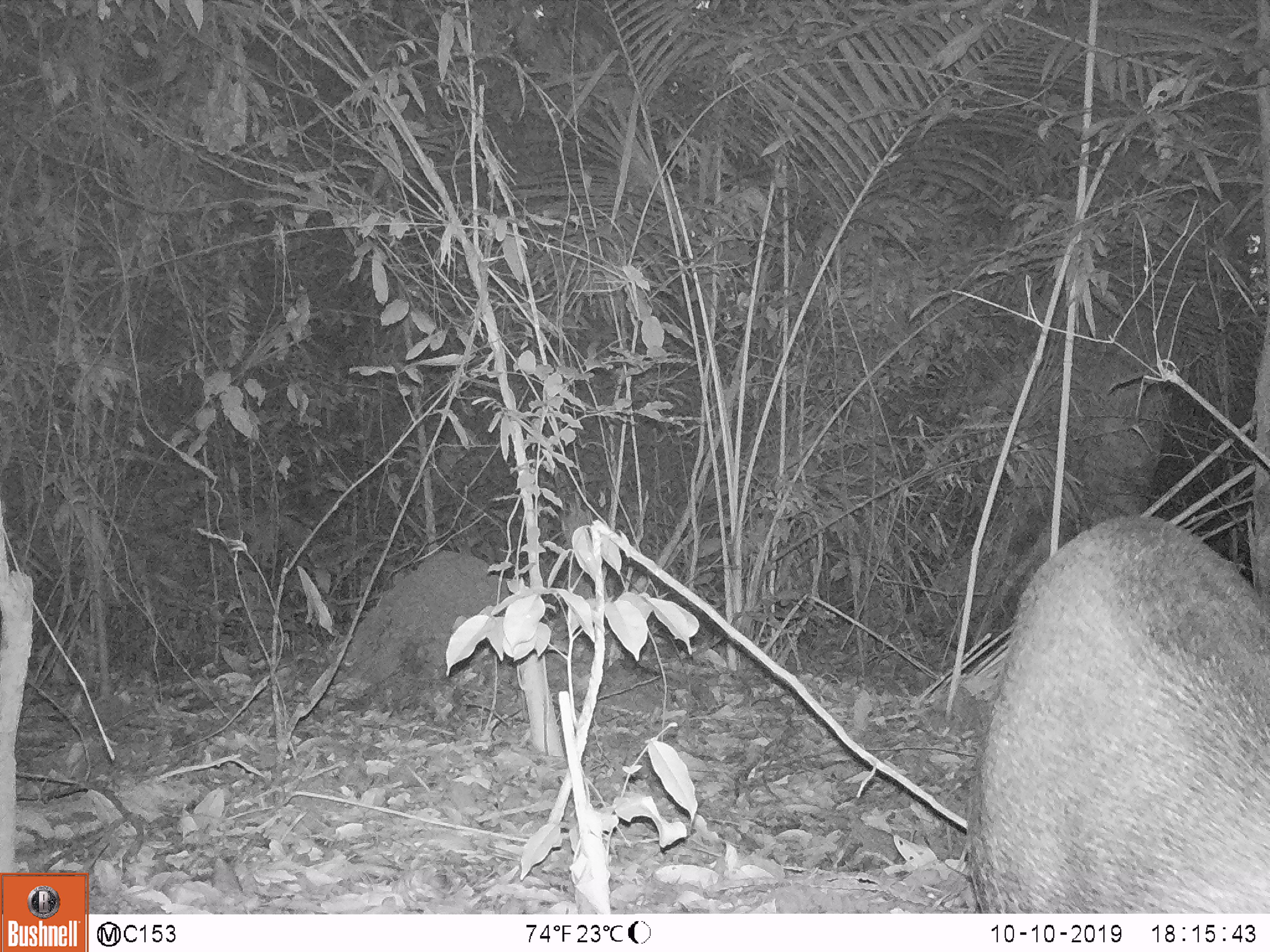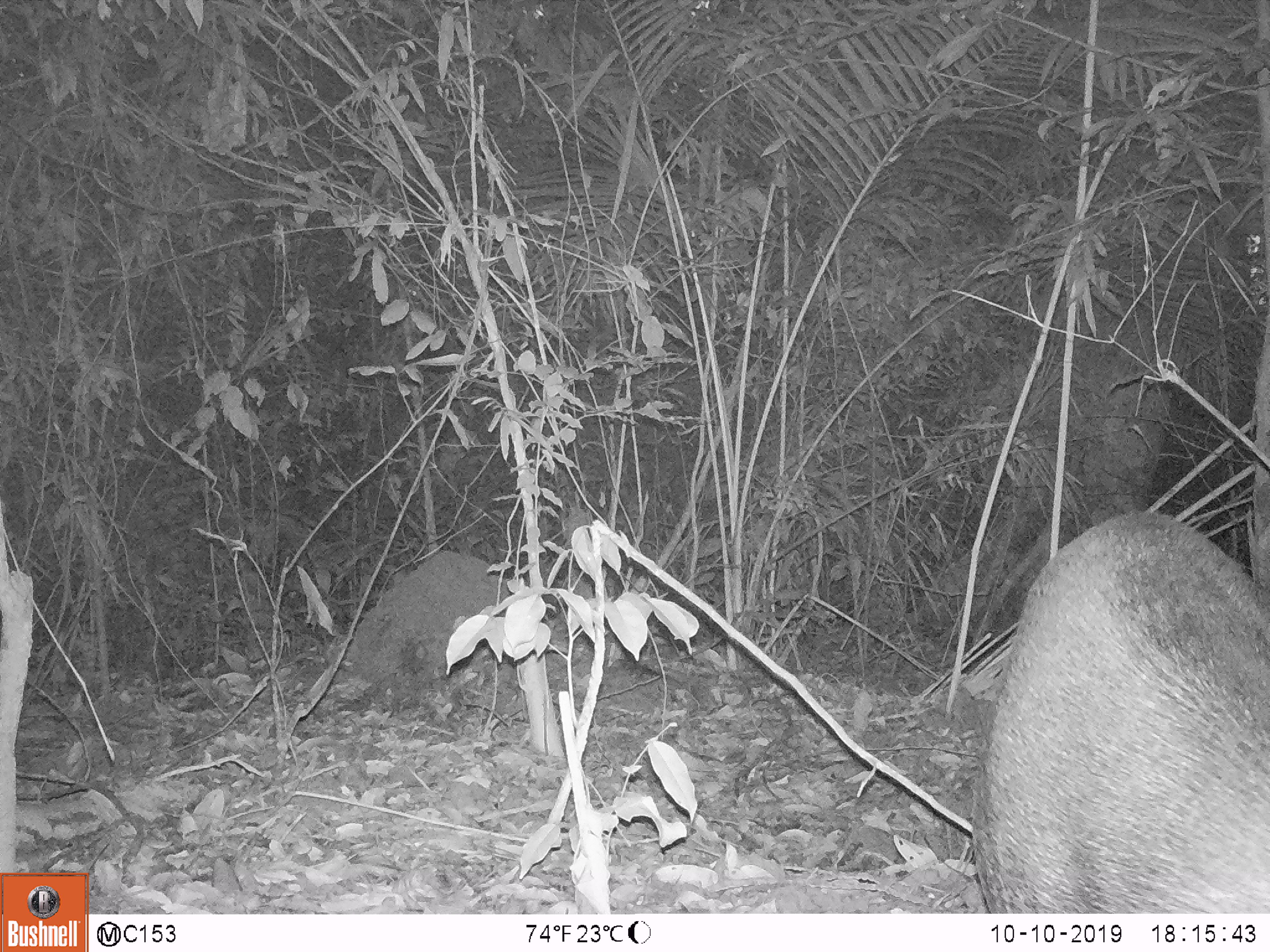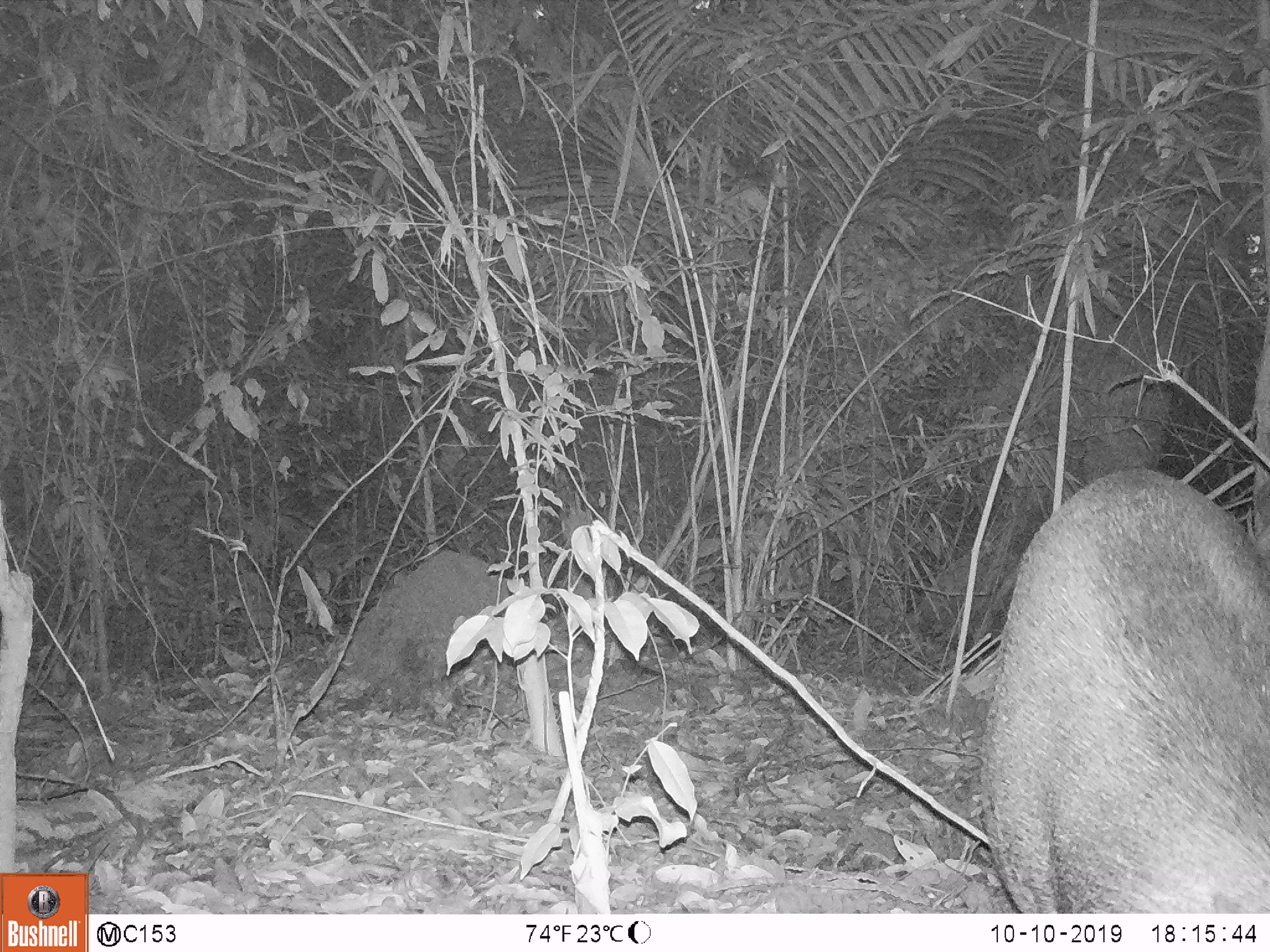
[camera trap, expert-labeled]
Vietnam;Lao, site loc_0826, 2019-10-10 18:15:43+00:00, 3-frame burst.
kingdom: Animalia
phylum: Chordata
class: Mammalia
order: Artiodactyla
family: Suidae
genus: Sus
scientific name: Sus scrofa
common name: eurasian wild pig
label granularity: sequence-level